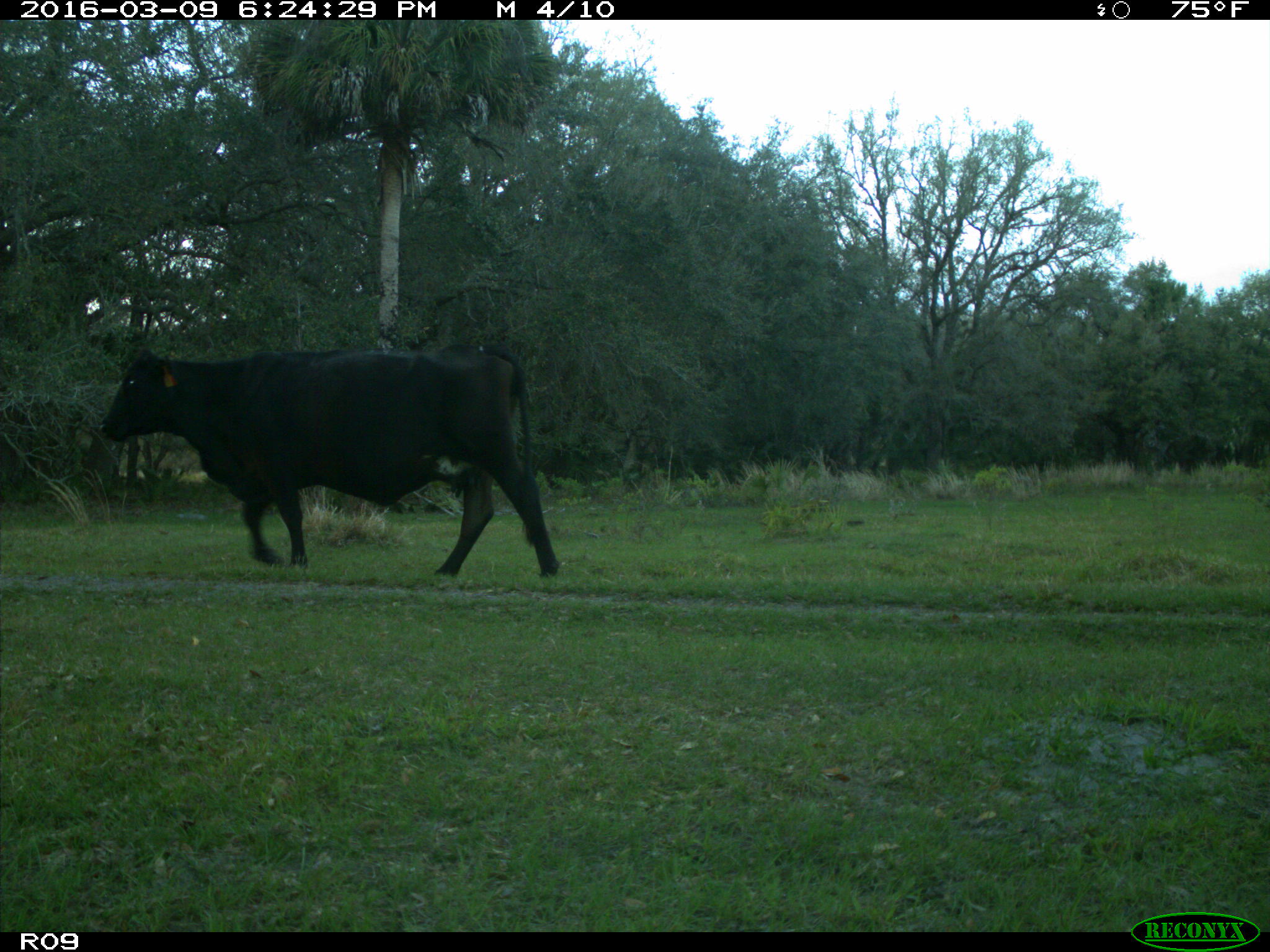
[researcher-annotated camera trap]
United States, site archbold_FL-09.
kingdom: Animalia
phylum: Chordata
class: Mammalia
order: Artiodactyla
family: Bovidae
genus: Bos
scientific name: Bos taurus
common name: domestic cow